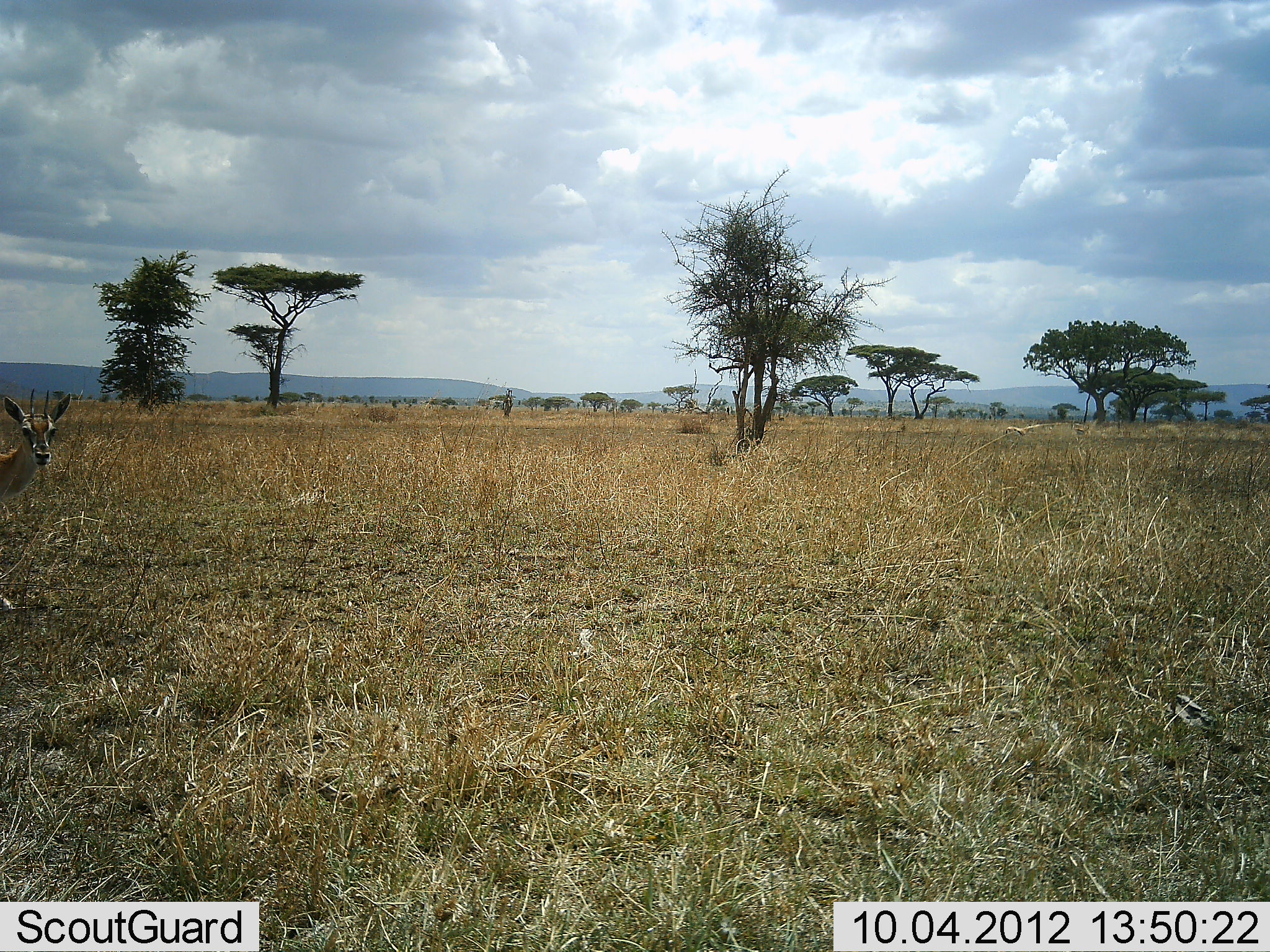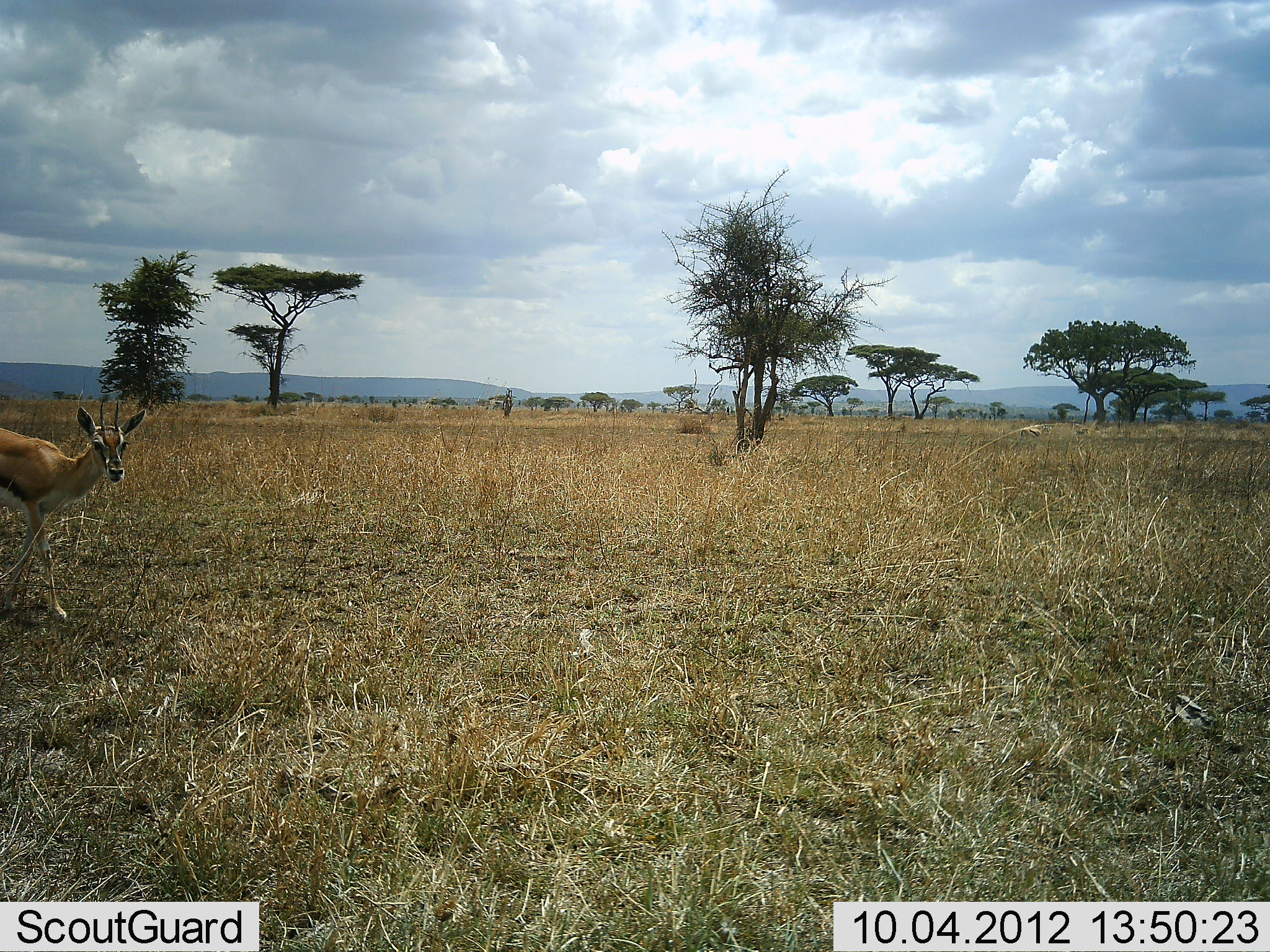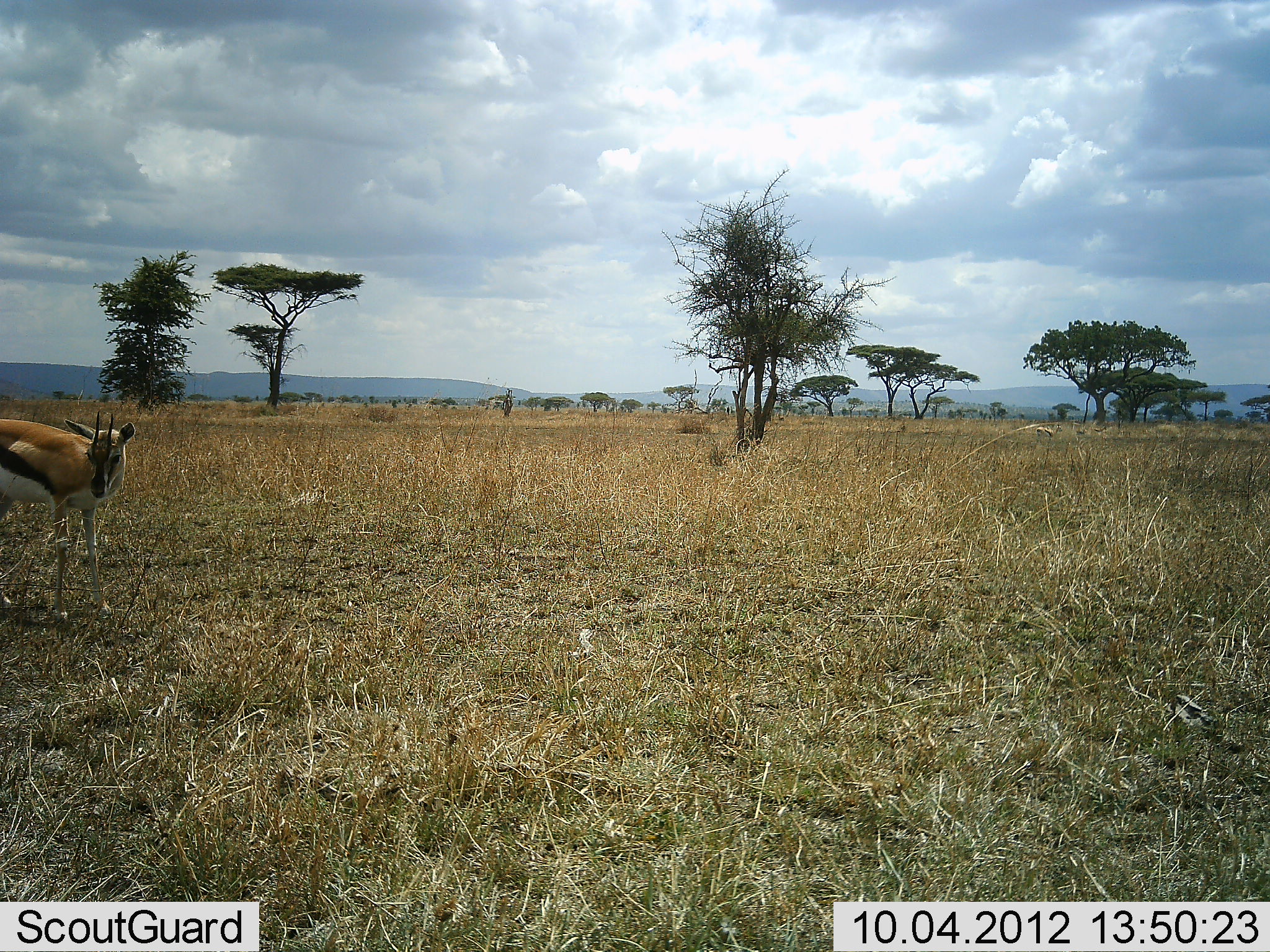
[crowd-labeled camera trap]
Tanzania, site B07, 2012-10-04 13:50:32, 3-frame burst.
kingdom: Animalia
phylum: Chordata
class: Mammalia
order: Artiodactyla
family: Bovidae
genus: Eudorcas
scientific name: Eudorcas thomsonii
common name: thomson's gazelle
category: gazellethomsons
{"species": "gazellethomsons (thomson's gazelle) (Eudorcas thomsonii)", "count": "1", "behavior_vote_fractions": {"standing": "20%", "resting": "0%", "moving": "90%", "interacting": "0%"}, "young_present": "0%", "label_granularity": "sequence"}